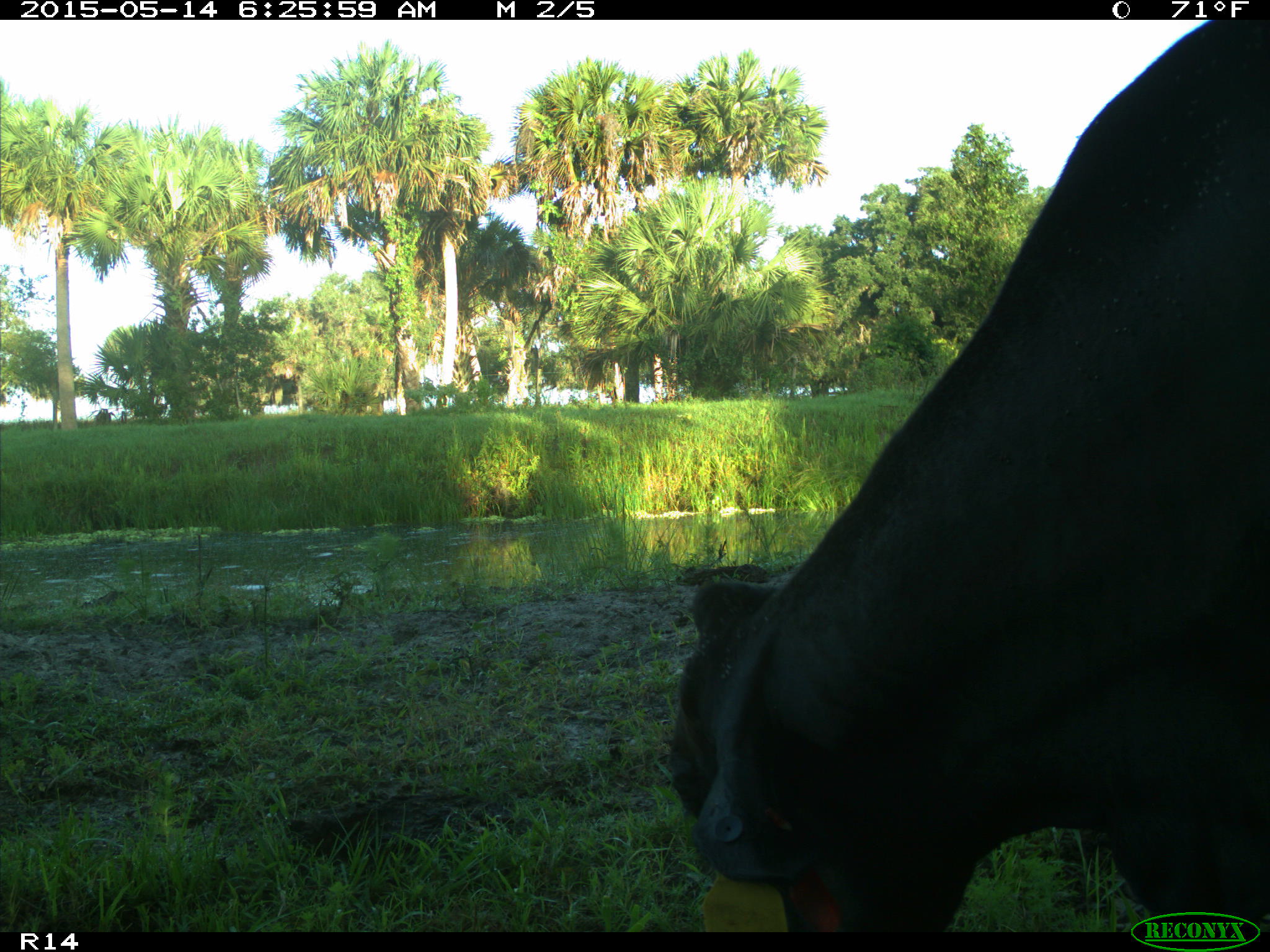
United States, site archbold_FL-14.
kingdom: Animalia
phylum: Chordata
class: Mammalia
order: Artiodactyla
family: Bovidae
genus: Bos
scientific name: Bos taurus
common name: domestic cow